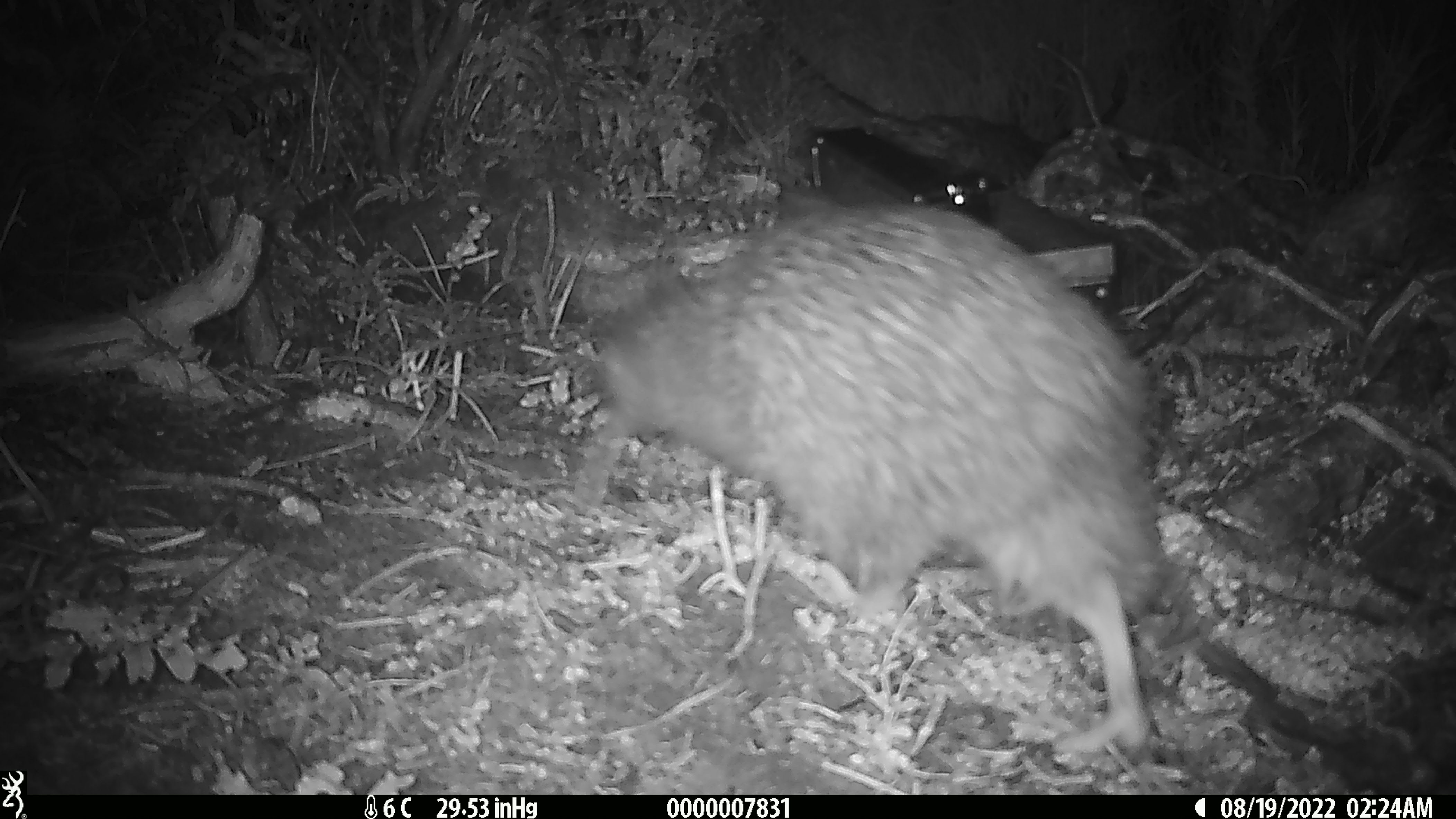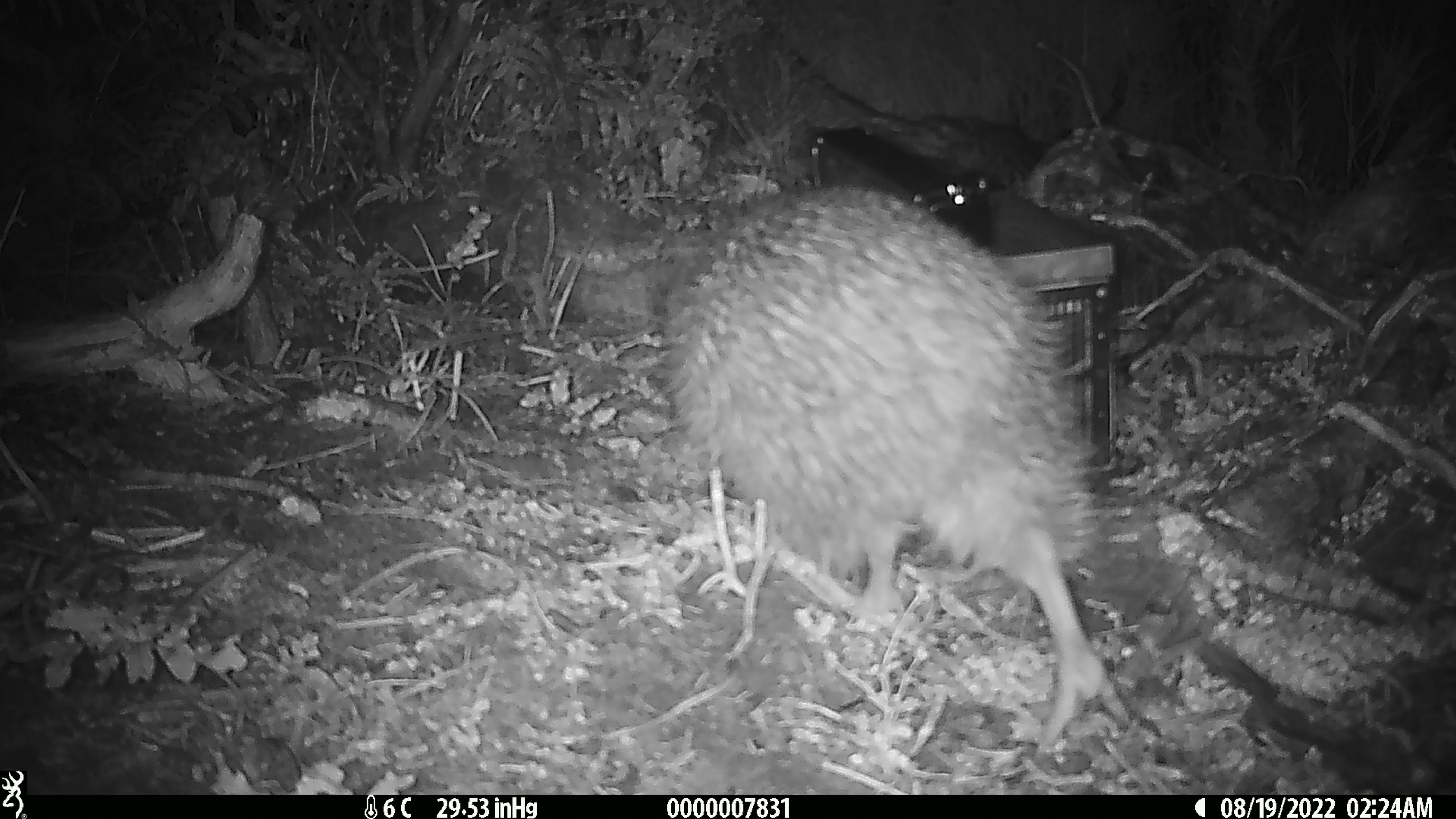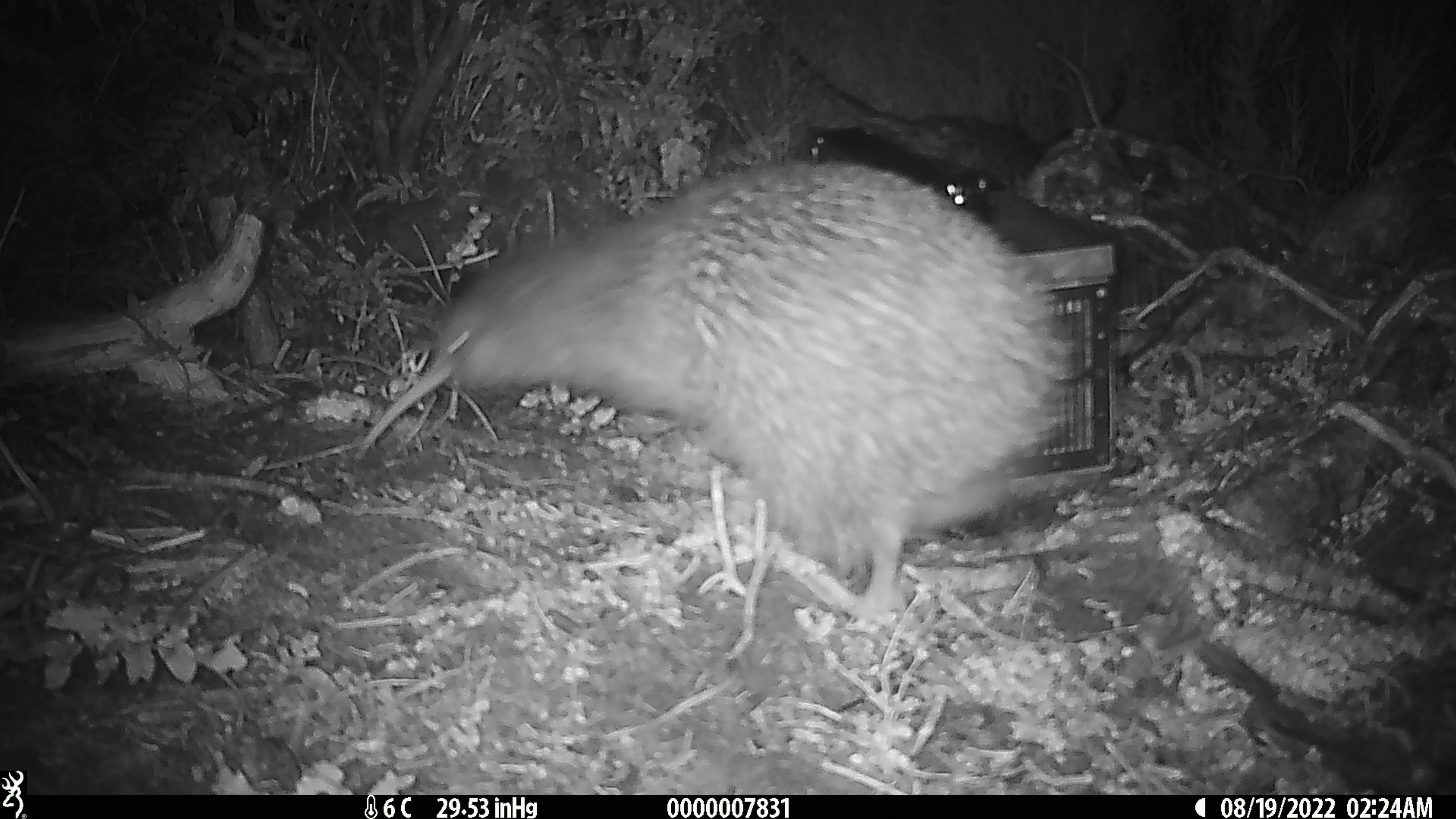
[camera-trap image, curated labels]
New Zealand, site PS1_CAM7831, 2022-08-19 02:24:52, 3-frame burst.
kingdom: Animalia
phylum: Chordata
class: Aves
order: Apterygiformes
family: Apterygidae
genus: Apteryx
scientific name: Apteryx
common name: kiwi